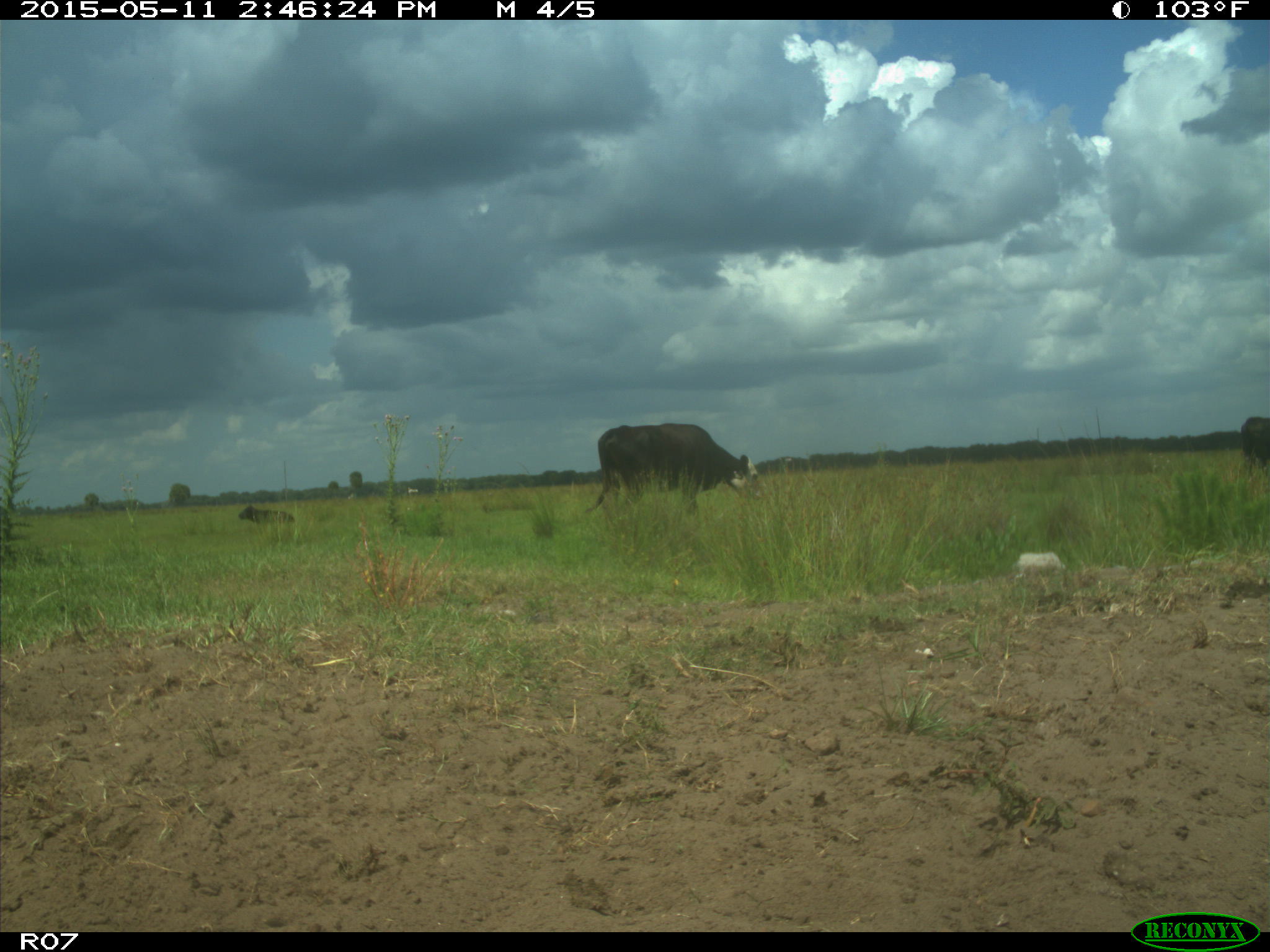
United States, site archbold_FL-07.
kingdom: Animalia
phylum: Chordata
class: Mammalia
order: Artiodactyla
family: Bovidae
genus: Bos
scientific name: Bos taurus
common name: domestic cow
Bos taurus (domestic cow).